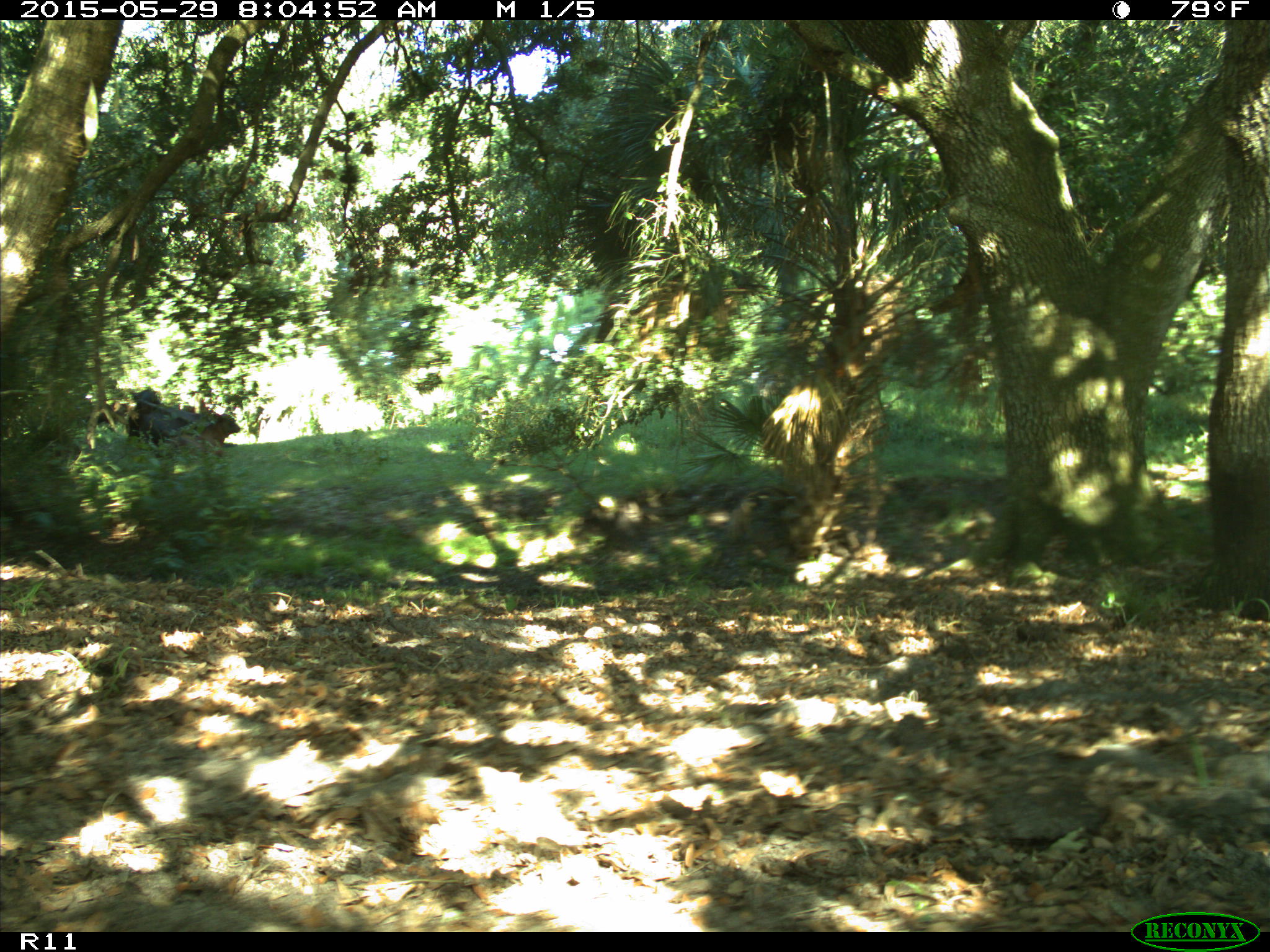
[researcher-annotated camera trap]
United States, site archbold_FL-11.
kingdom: Animalia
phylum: Chordata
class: Mammalia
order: Artiodactyla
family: Bovidae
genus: Bos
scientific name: Bos taurus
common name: domestic cow